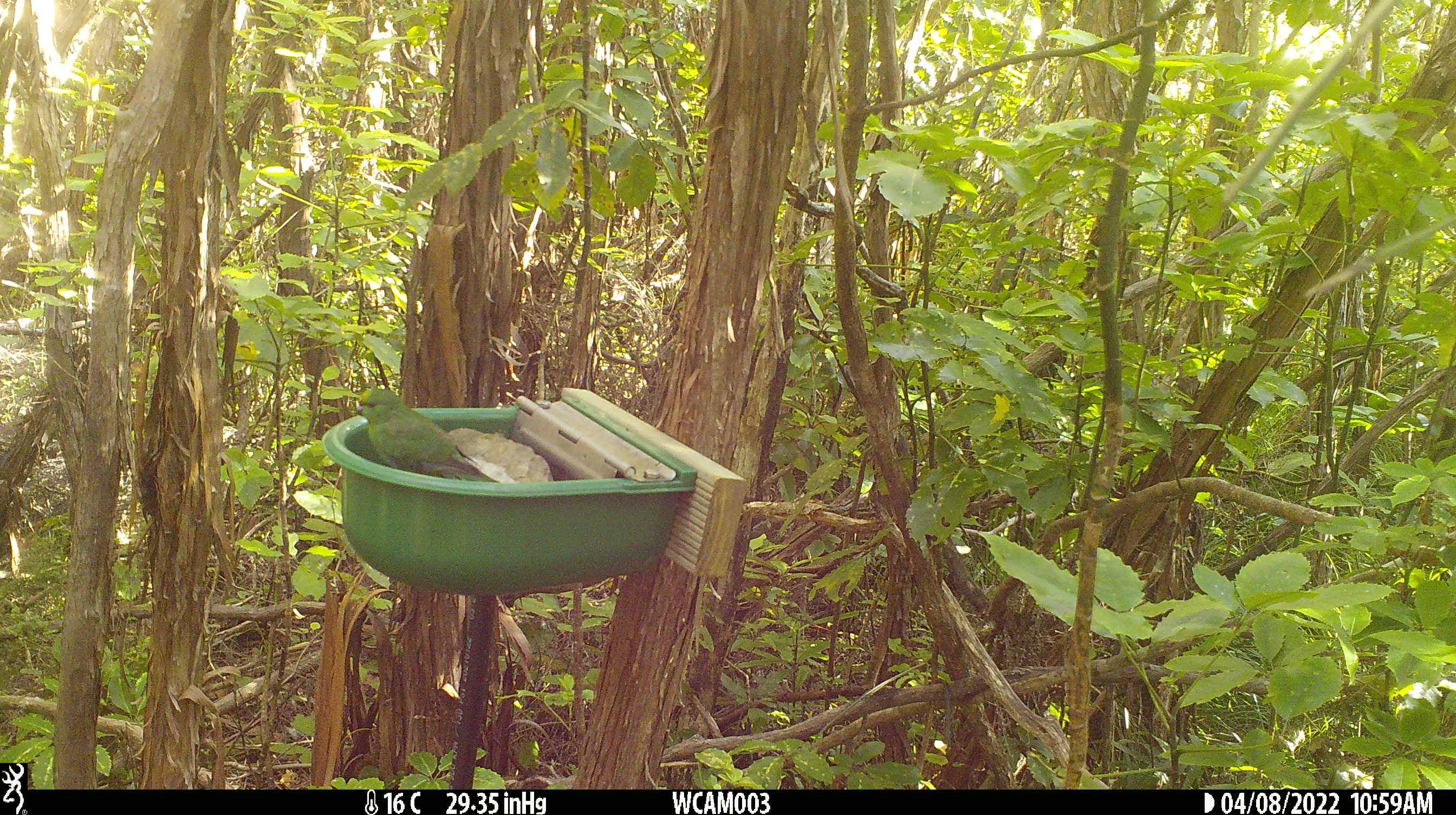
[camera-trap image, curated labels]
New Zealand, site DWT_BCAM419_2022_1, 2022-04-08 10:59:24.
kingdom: Animalia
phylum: Chordata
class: Aves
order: Psittaciformes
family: Psittaculidae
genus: Cyanoramphus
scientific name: Cyanoramphus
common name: parakeet